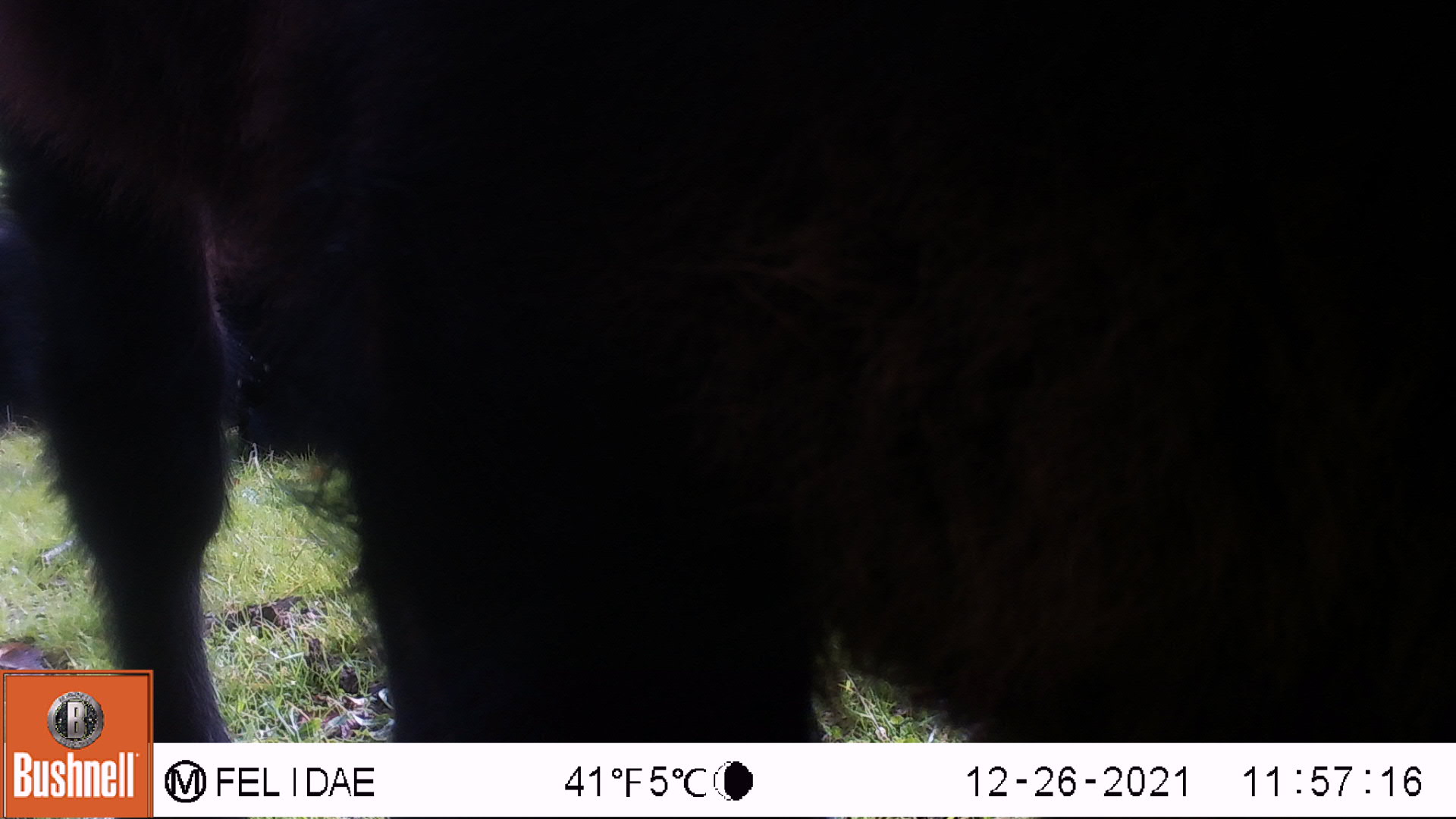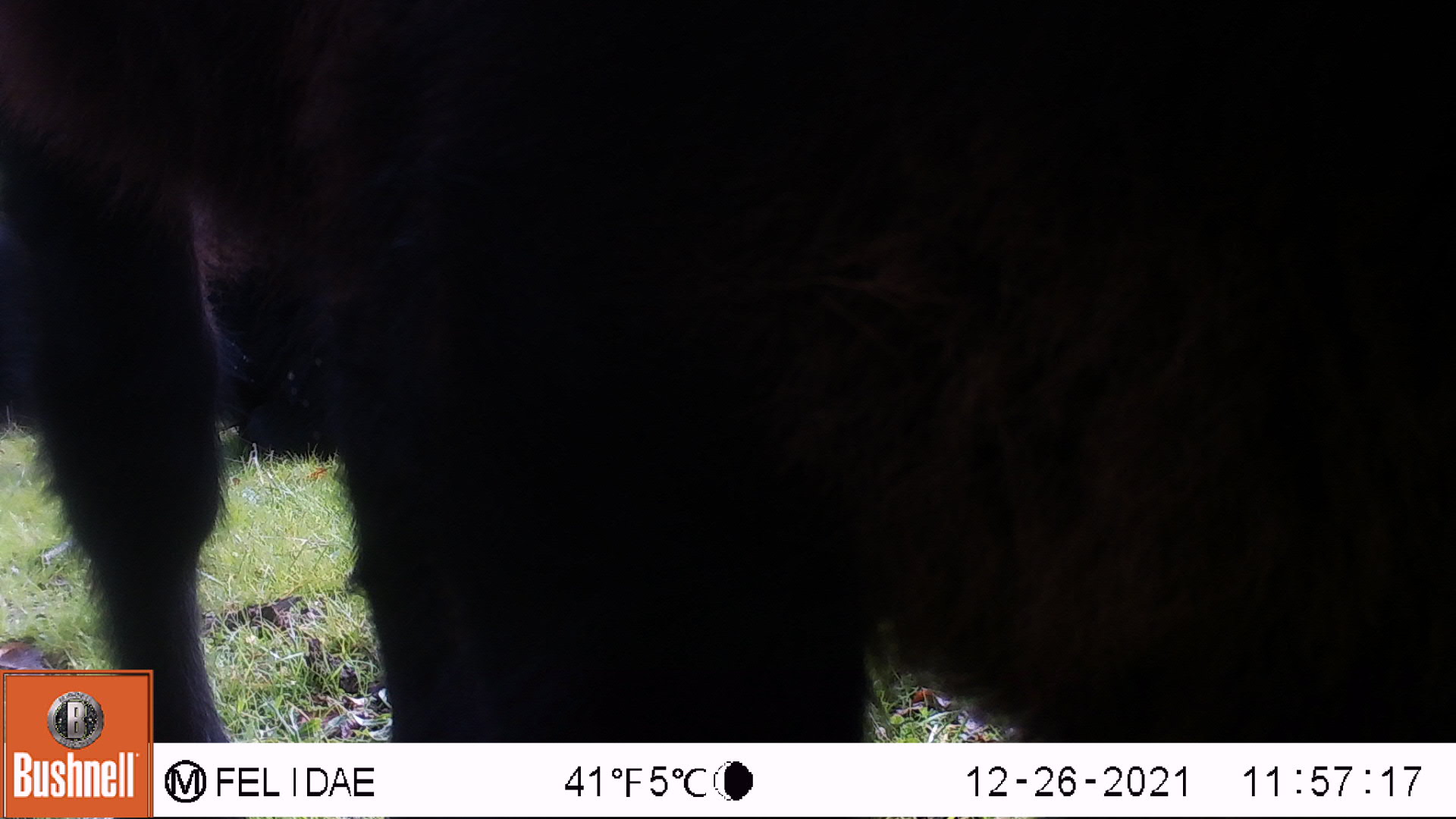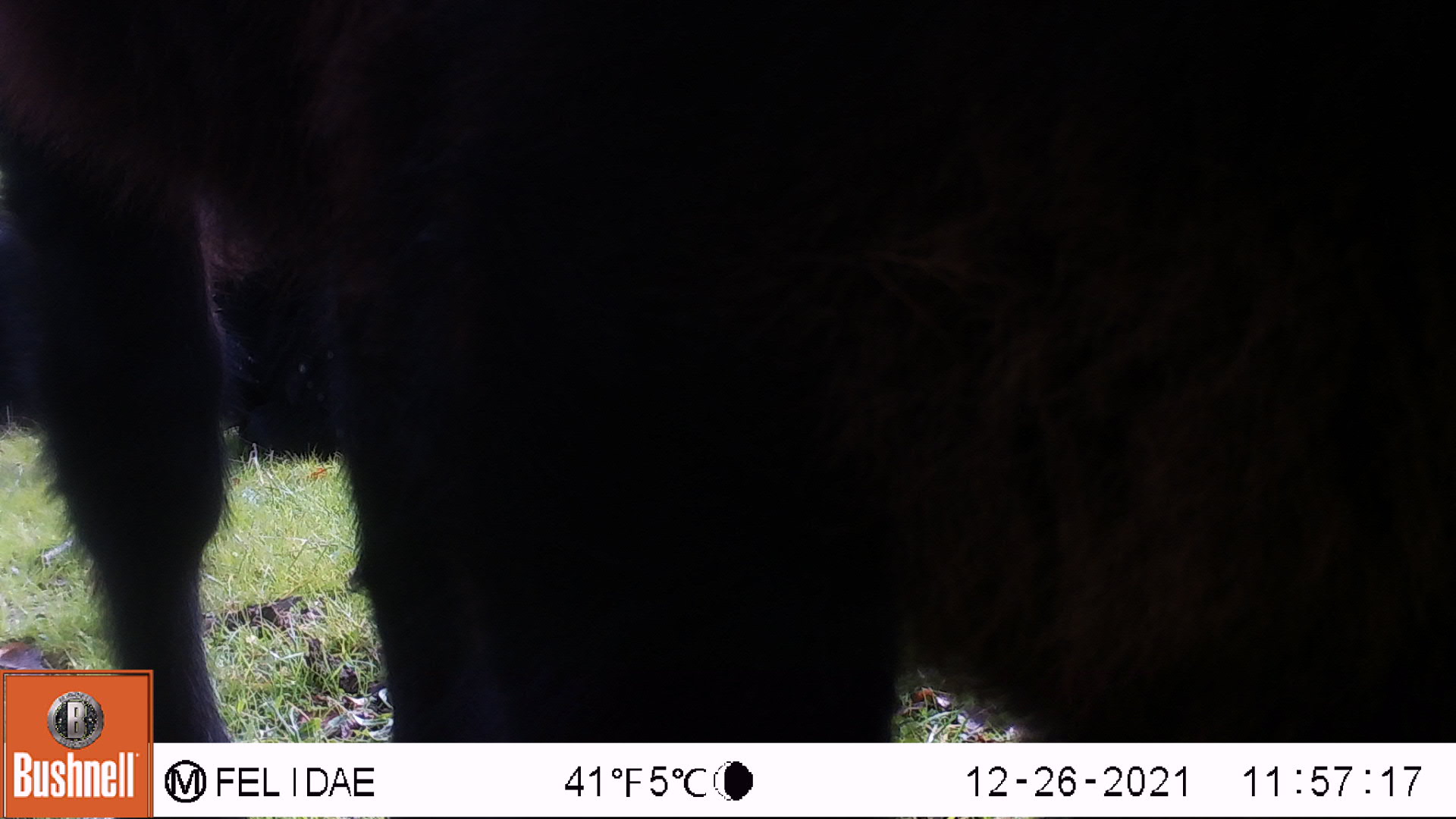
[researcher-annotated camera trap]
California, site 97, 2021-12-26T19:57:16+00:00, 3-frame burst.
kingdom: Animalia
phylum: Chordata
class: Mammalia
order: Artiodactyla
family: Bovidae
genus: Bos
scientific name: Bos taurus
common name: domestic cattle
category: cattle